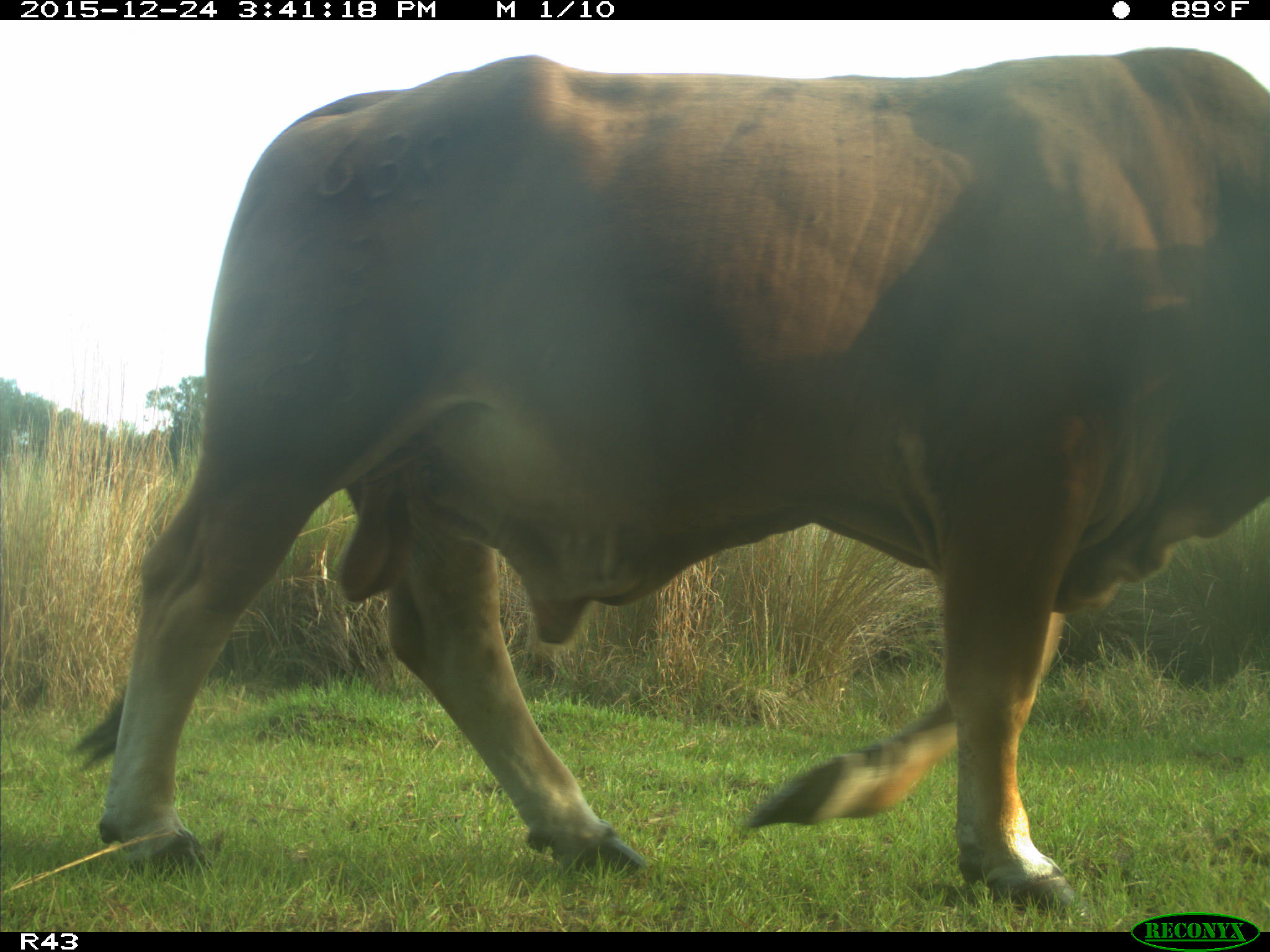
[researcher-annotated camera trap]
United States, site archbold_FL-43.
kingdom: Animalia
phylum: Chordata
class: Mammalia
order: Artiodactyla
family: Bovidae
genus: Bos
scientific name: Bos taurus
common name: domestic cow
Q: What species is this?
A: Bos taurus (domestic cow).